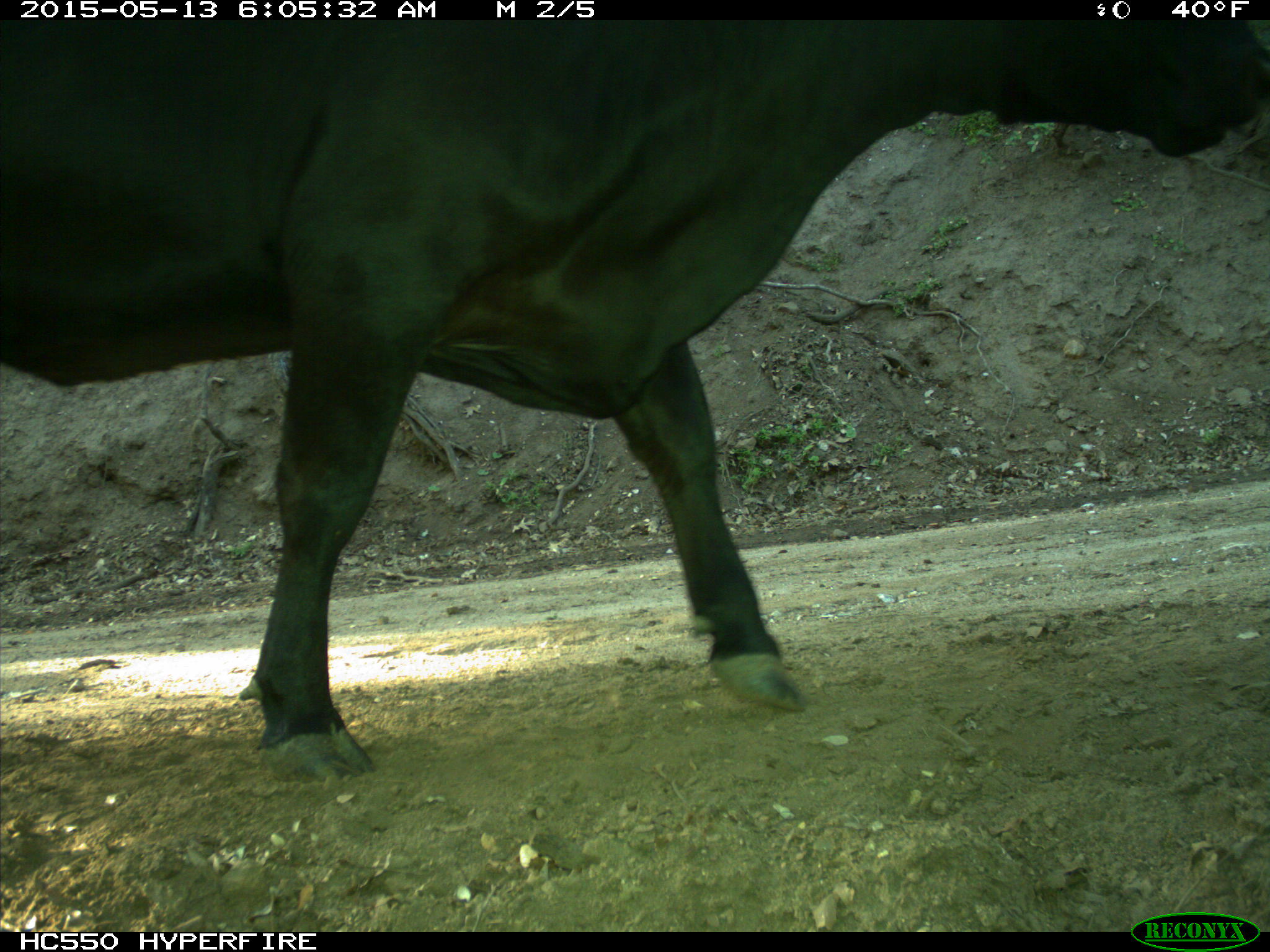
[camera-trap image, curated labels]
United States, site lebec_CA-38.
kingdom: Animalia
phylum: Chordata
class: Mammalia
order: Artiodactyla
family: Bovidae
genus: Bos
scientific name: Bos taurus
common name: domestic cow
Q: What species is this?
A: Bos taurus (domestic cow).